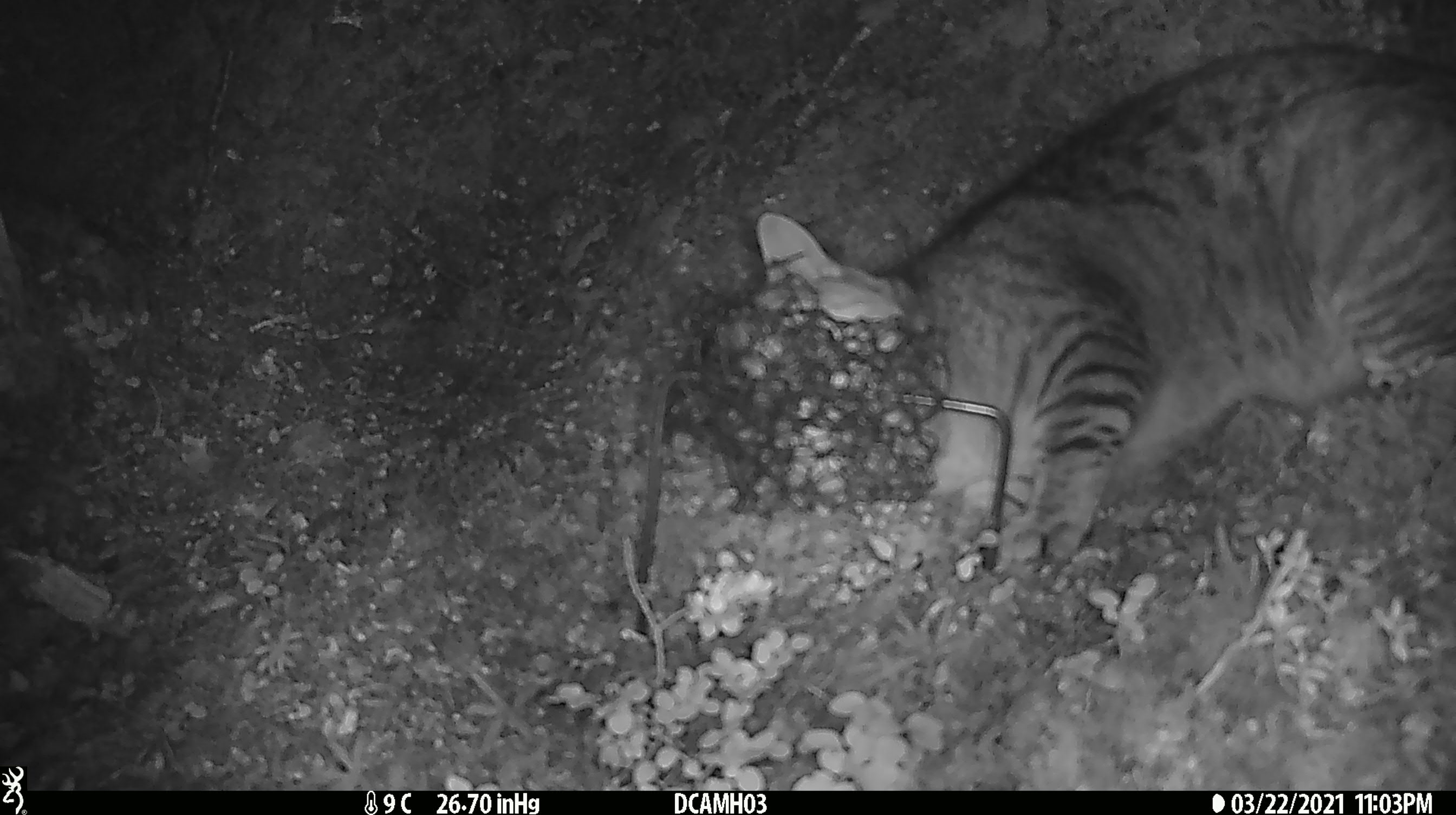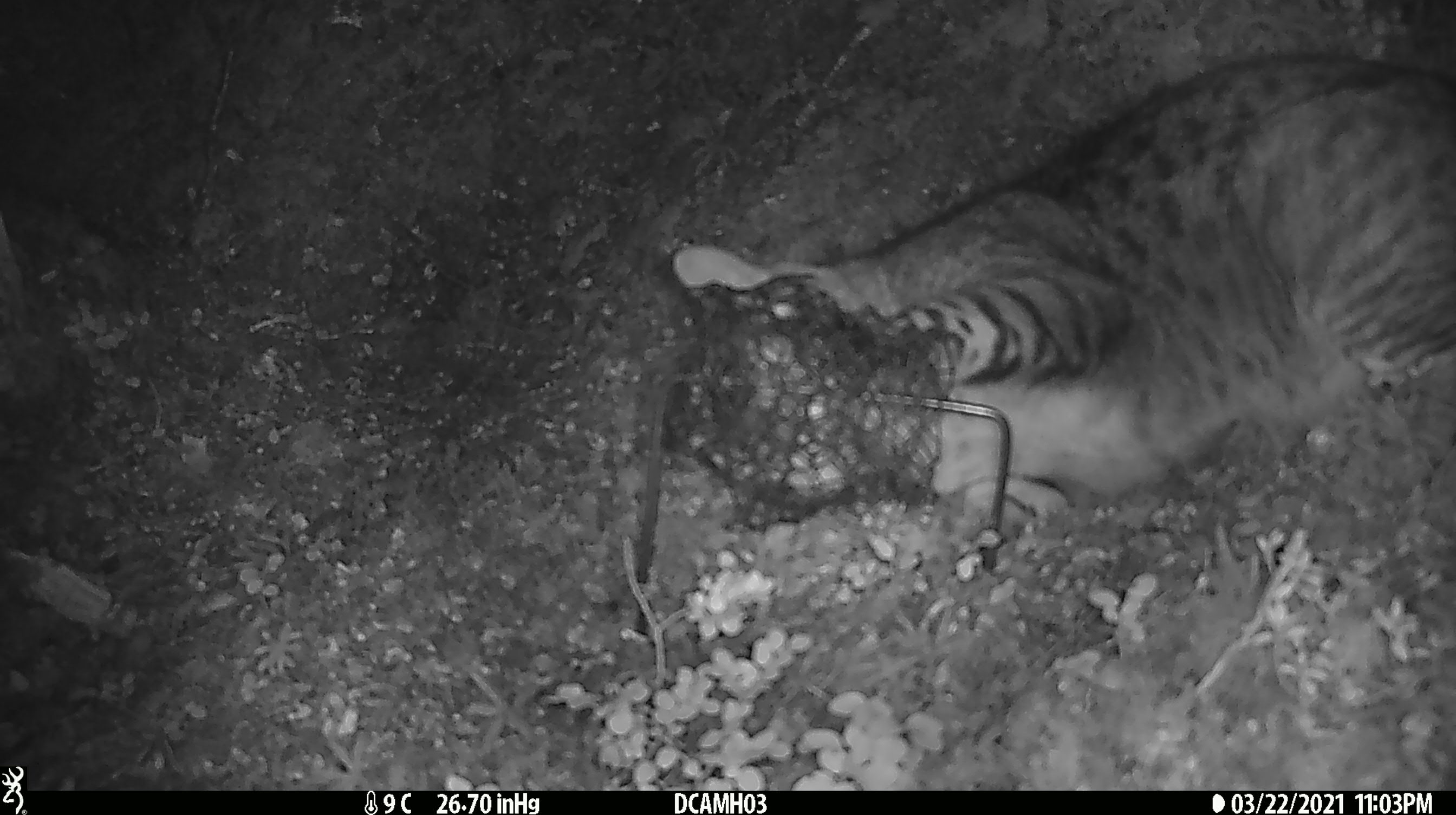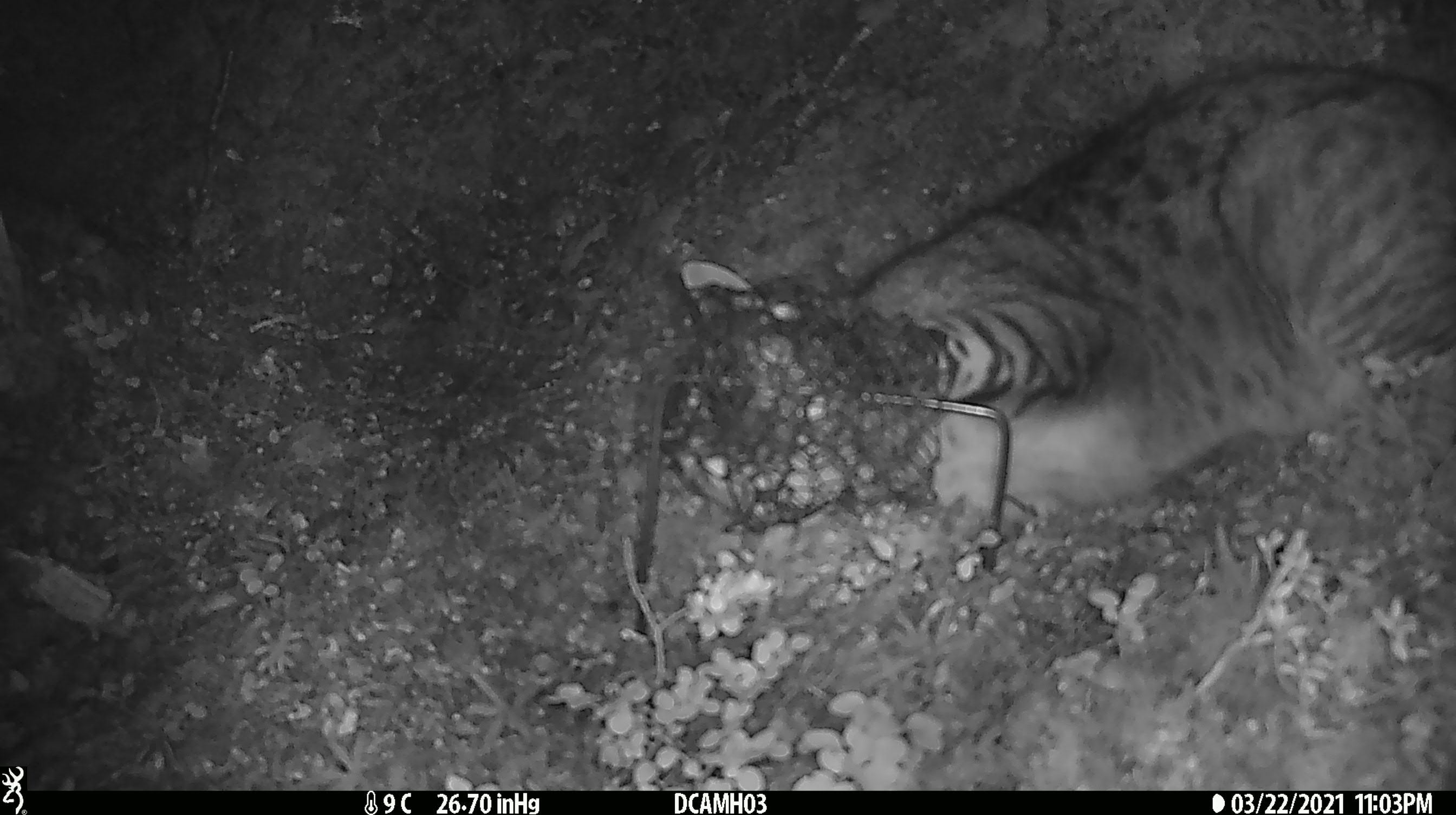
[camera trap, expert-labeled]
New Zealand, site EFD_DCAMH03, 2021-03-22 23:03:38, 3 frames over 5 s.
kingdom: Animalia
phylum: Chordata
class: Mammalia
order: Carnivora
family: Felidae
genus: Felis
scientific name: Felis catus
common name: domestic cat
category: cat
Cat (domestic cat) (Felis catus).